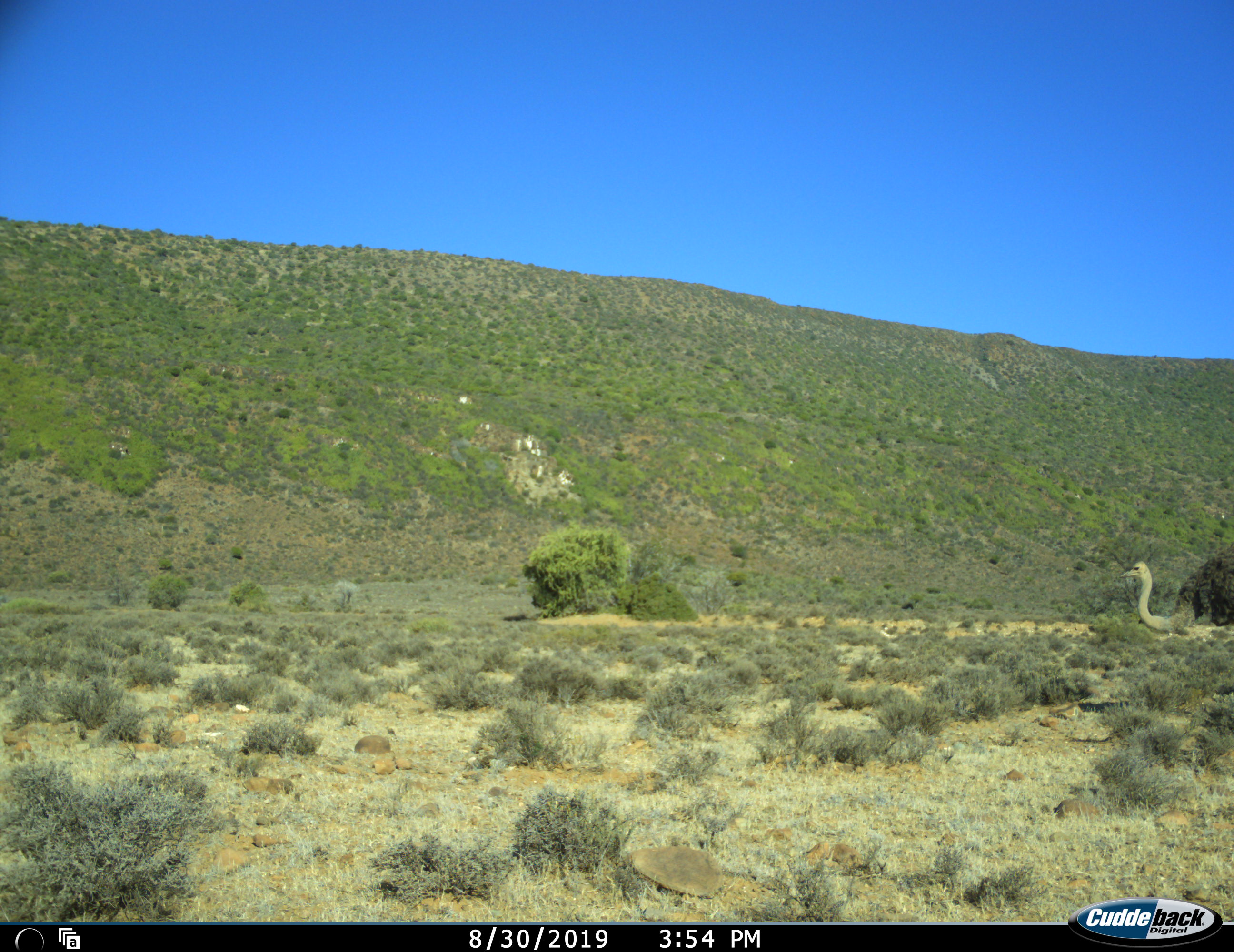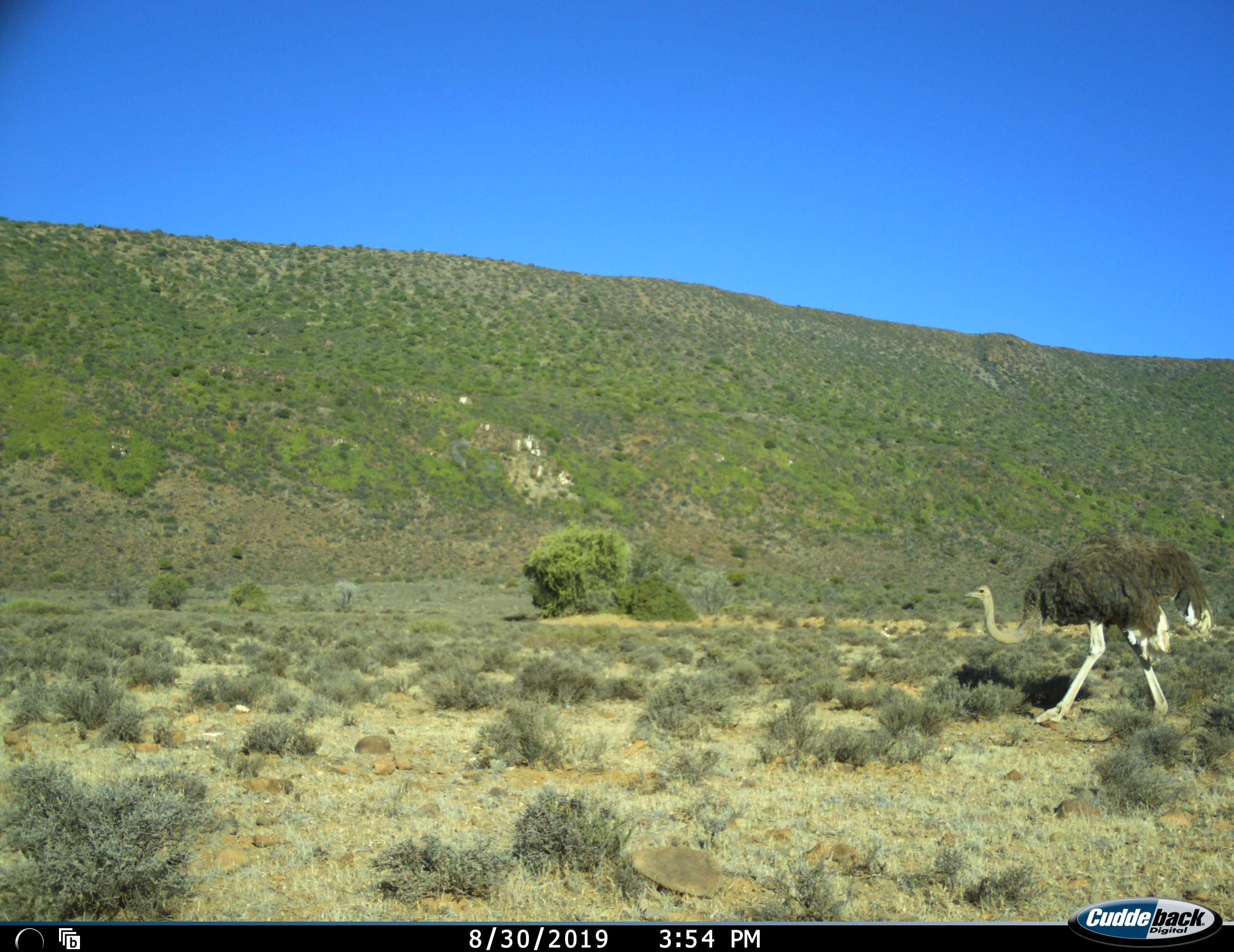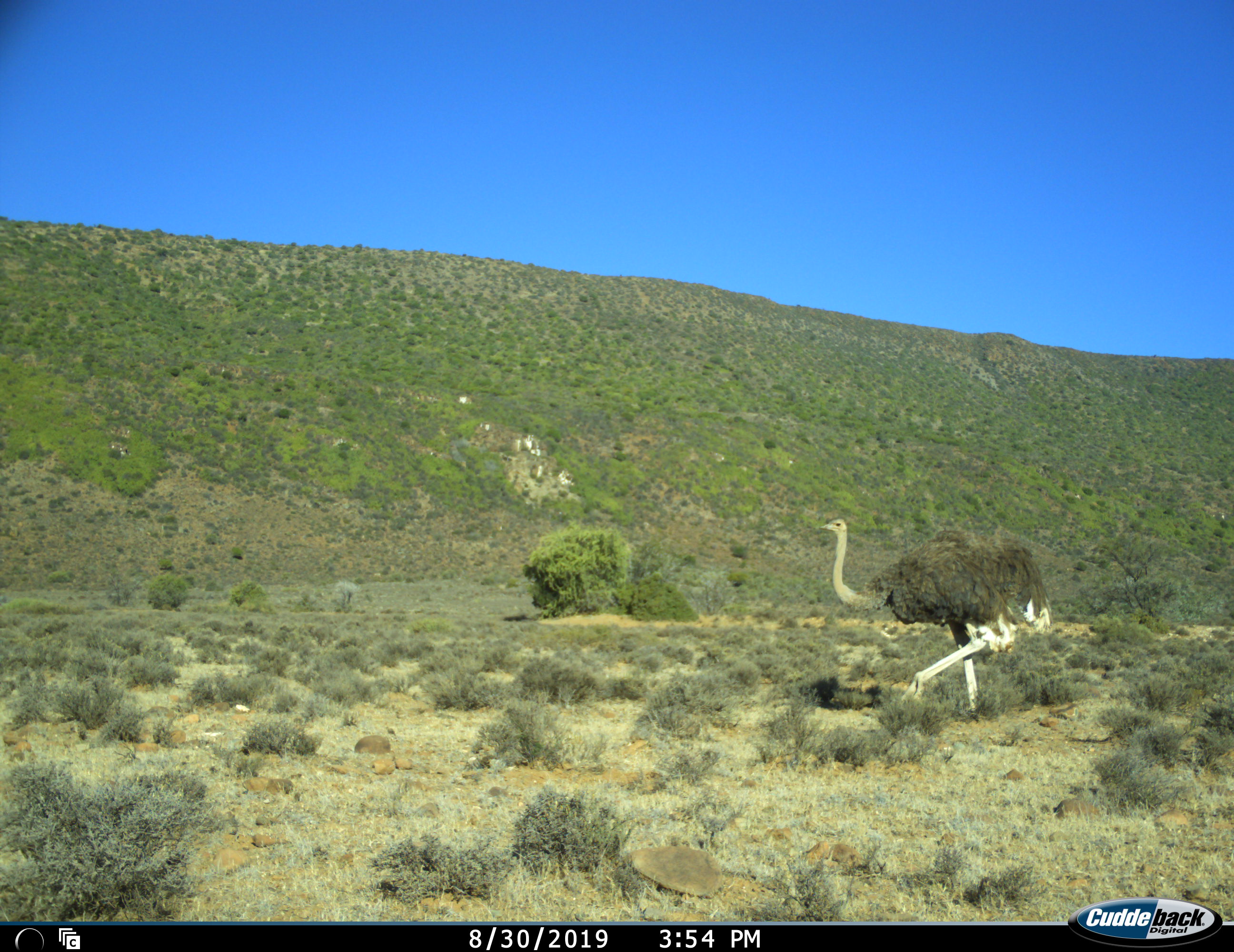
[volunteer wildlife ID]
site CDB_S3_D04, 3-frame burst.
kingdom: Animalia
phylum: Chordata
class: Aves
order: Struthioniformes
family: Struthionidae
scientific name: Struthionidae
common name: ostrich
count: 1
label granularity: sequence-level